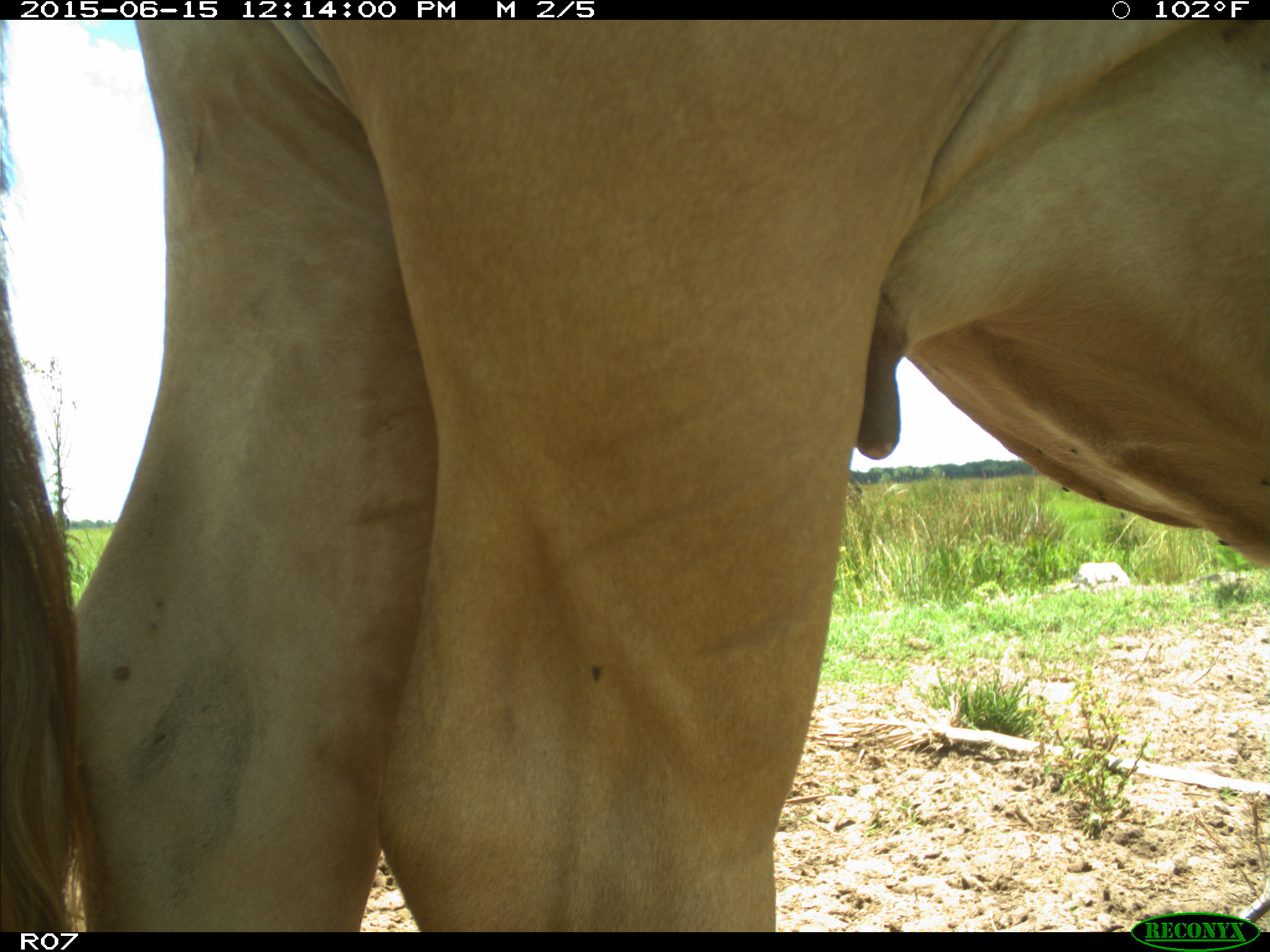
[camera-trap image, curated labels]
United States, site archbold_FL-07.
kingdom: Animalia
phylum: Chordata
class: Mammalia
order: Artiodactyla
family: Bovidae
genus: Bos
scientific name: Bos taurus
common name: domestic cow